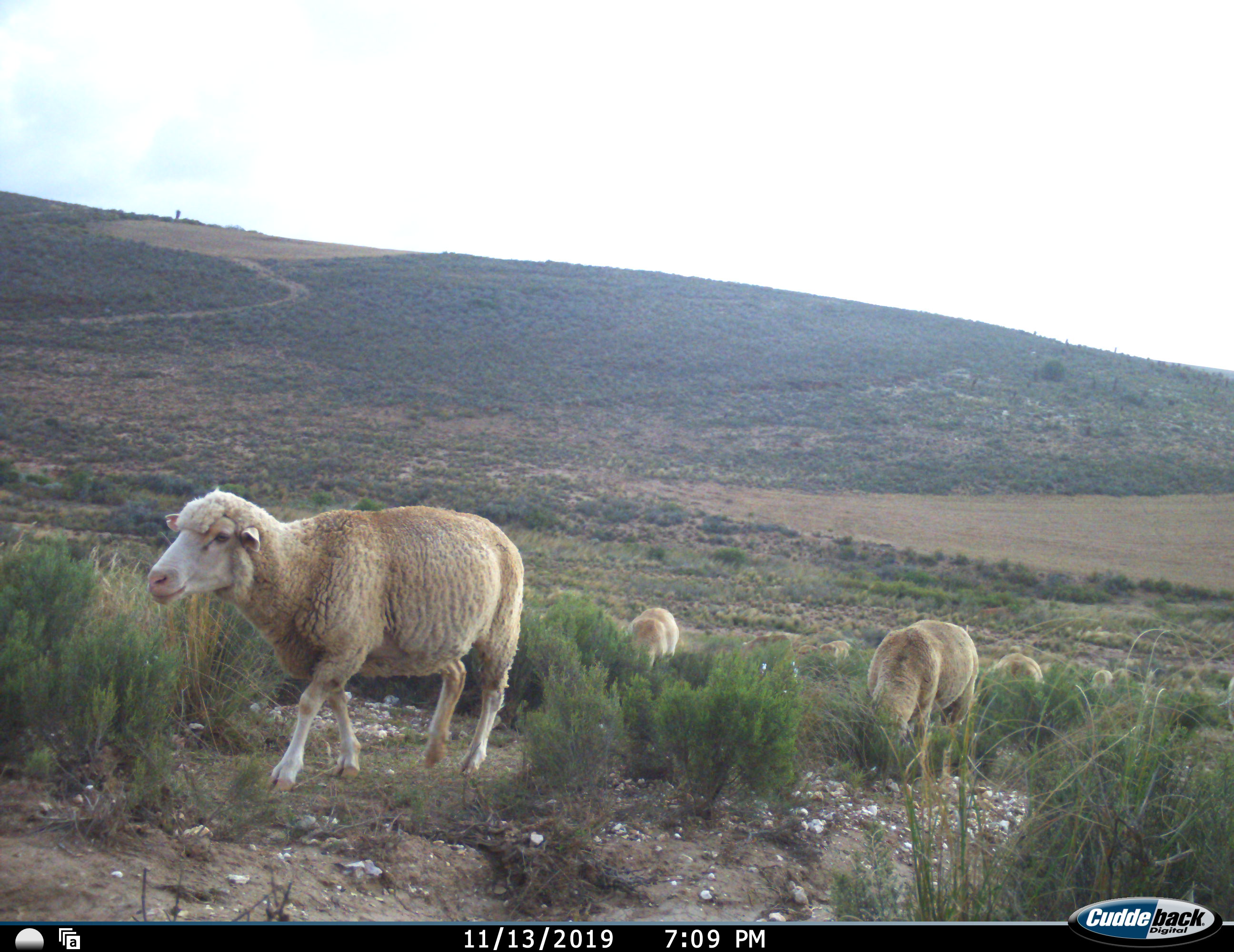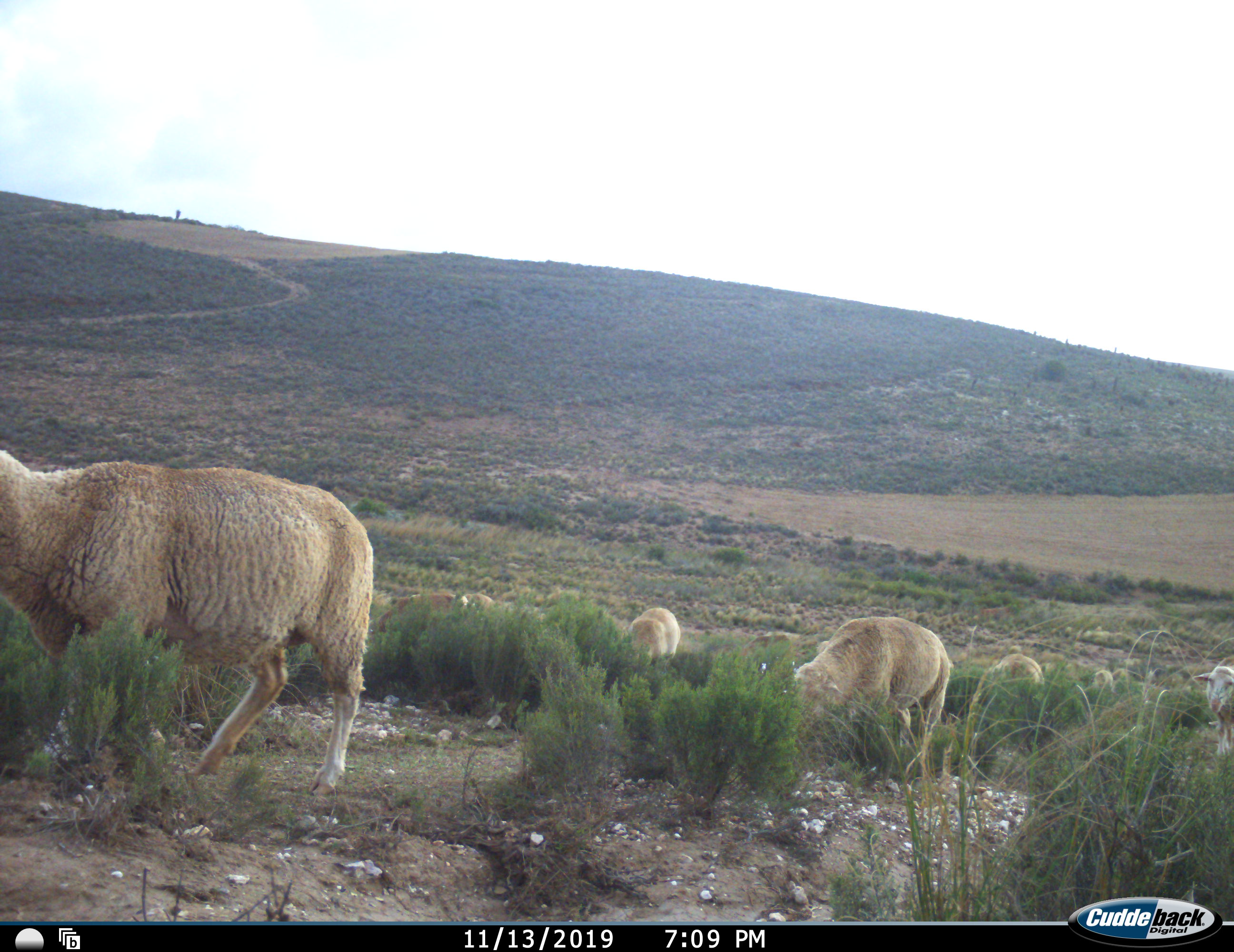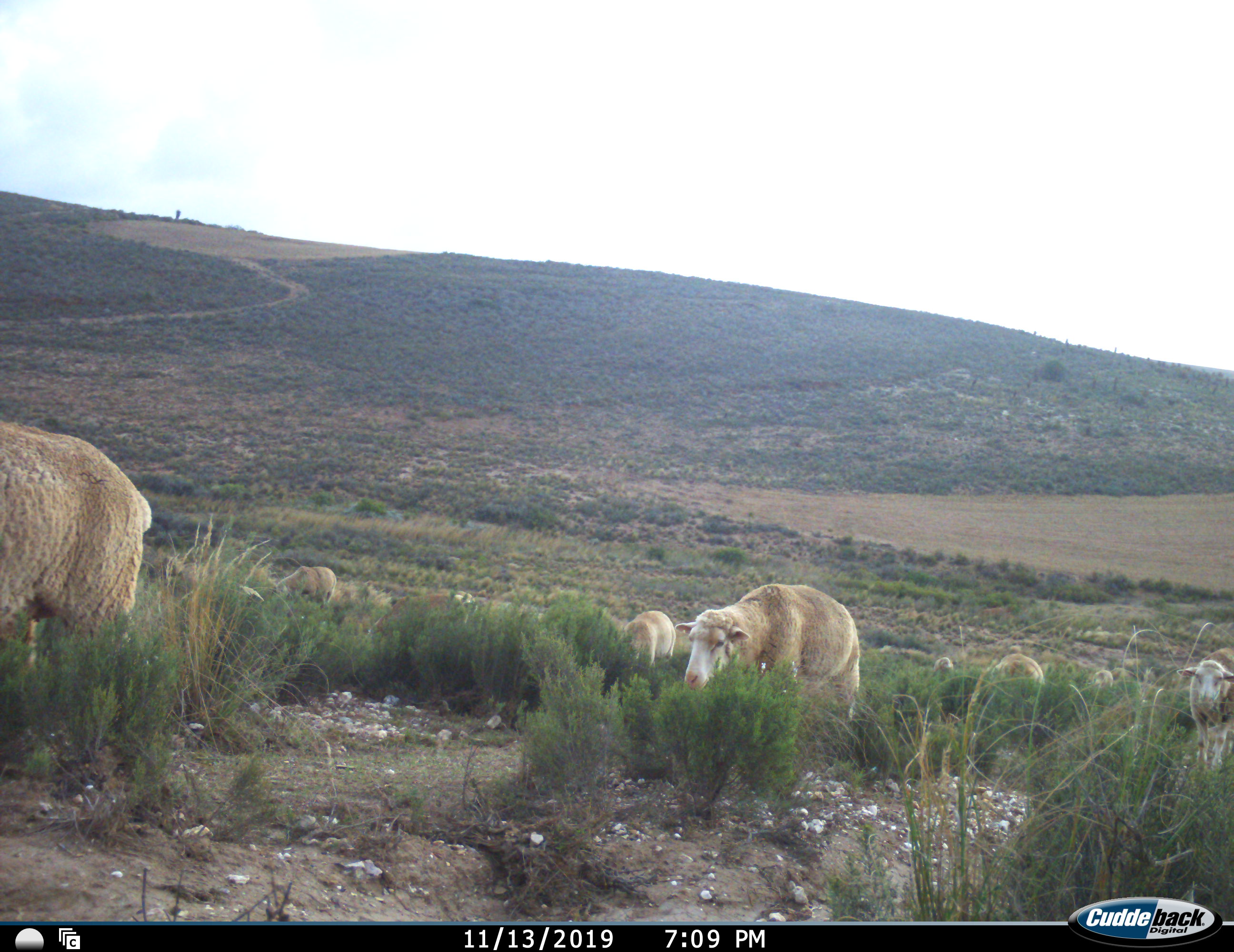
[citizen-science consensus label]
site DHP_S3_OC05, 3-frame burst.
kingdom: Animalia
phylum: Chordata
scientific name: Vertebrata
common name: domestic animal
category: domesticanimal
Domesticanimal (domestic animal) (Vertebrata), count 10. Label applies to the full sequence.